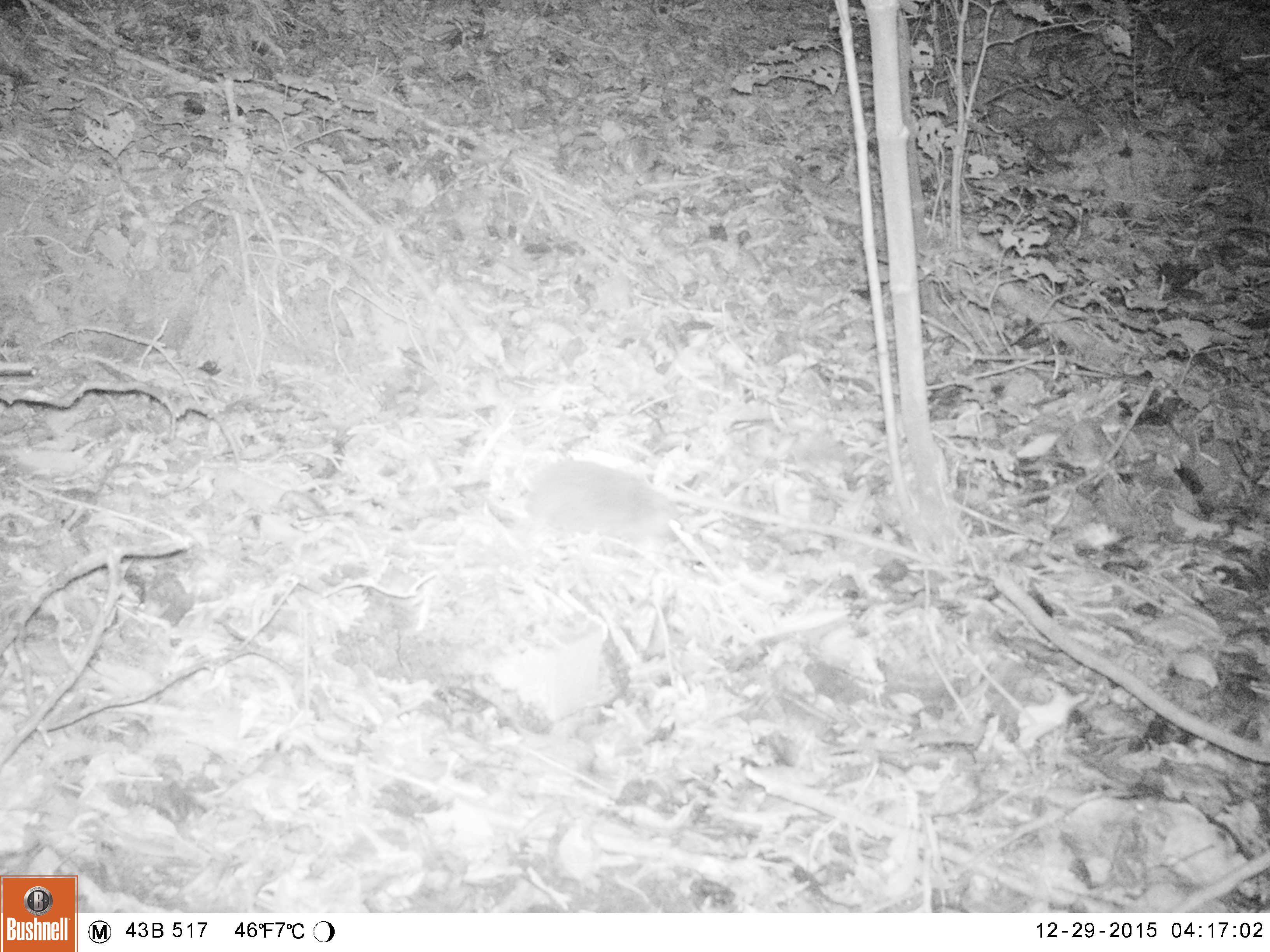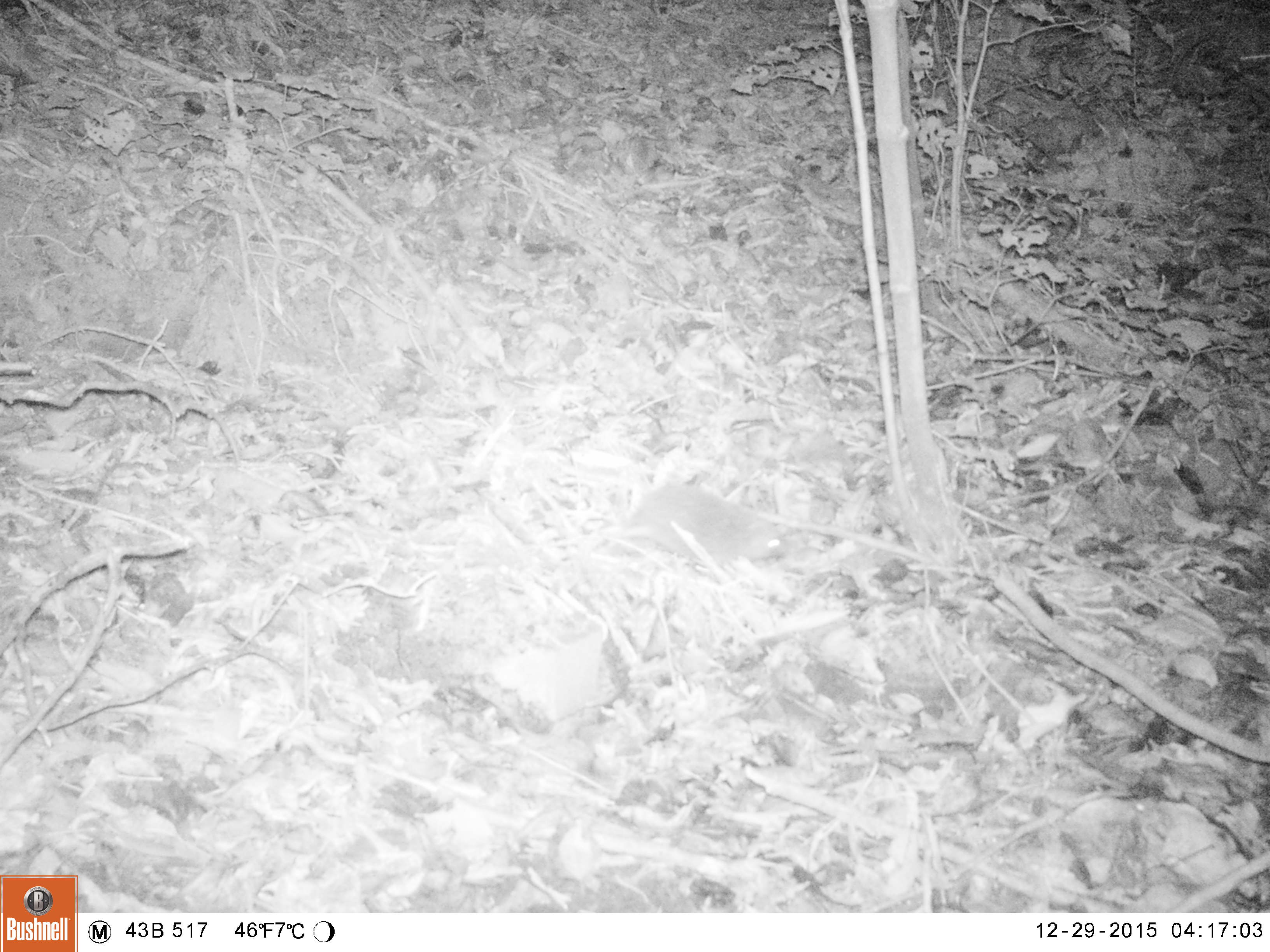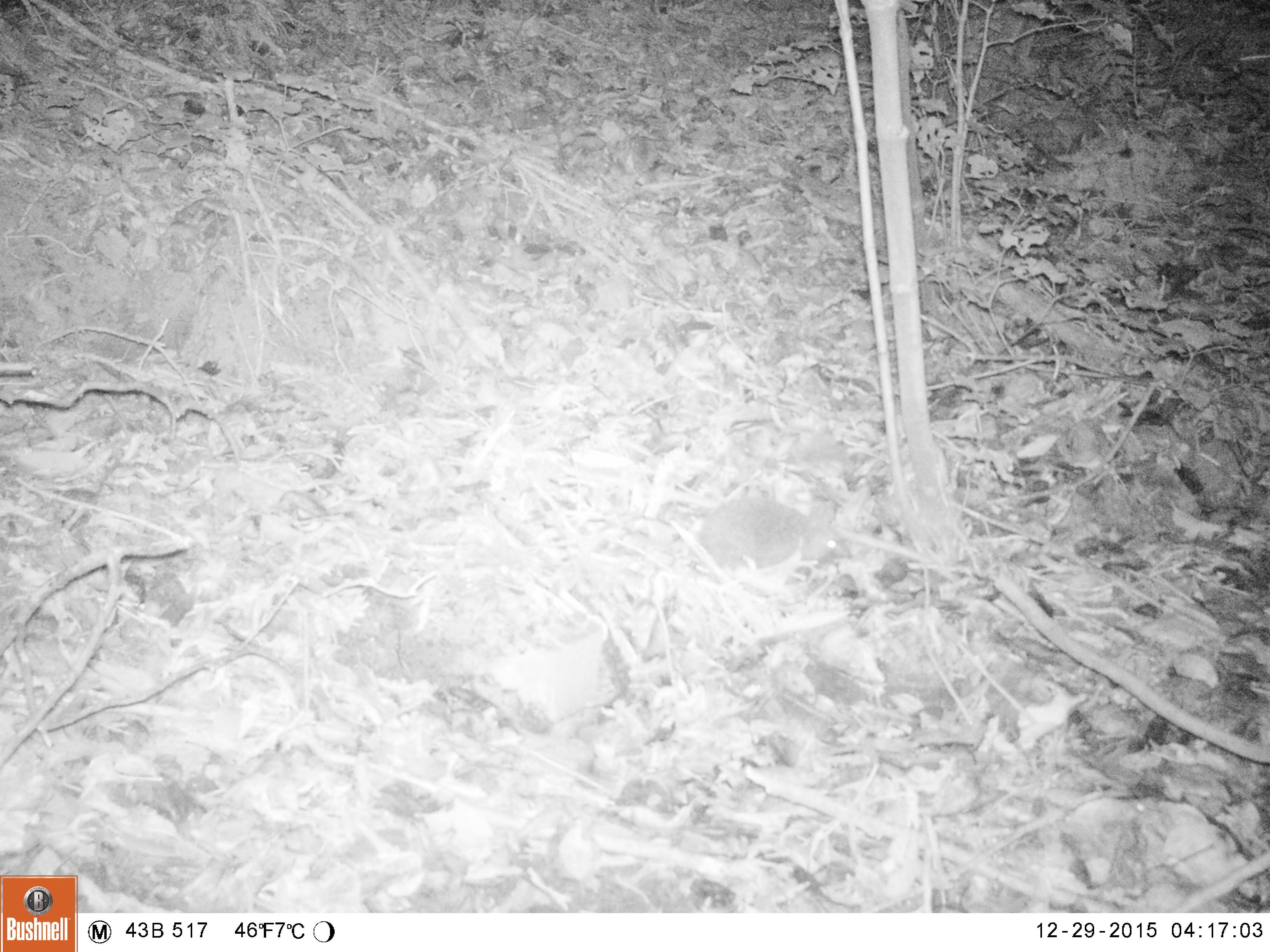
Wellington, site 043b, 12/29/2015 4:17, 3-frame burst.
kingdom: Animalia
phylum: Chordata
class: Mammalia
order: Eulipotyphla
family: Erinaceidae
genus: Erinaceus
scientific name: Erinaceus europaeus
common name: hedgehog